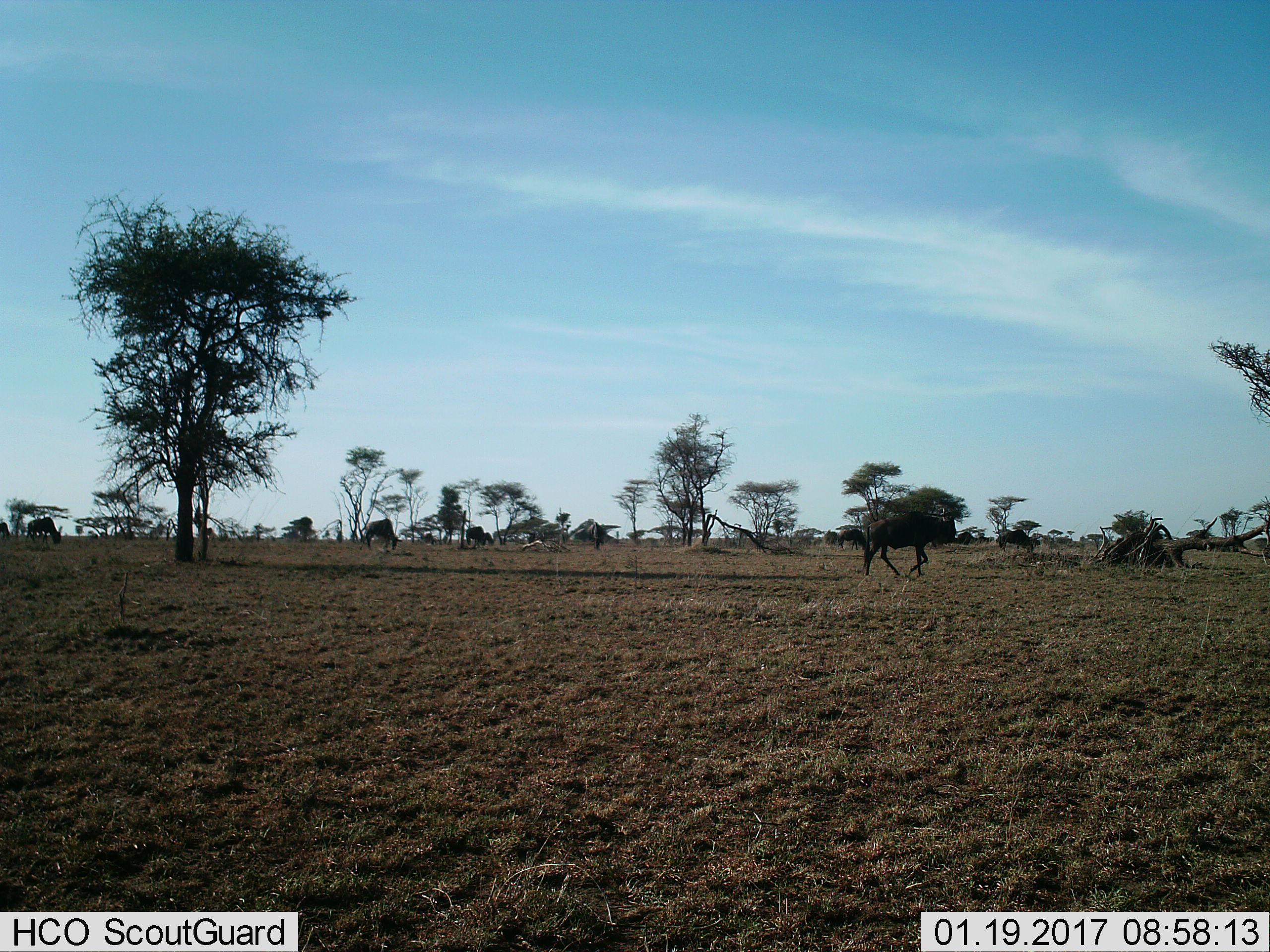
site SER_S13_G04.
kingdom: Animalia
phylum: Chordata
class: Mammalia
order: Artiodactyla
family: Bovidae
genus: Connochaetes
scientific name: Connochaetes taurinus taurinus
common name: blue wildebeest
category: wildebeestblue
Wildebeestblue (blue wildebeest) (Connochaetes taurinus taurinus), count 11-50. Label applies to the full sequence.